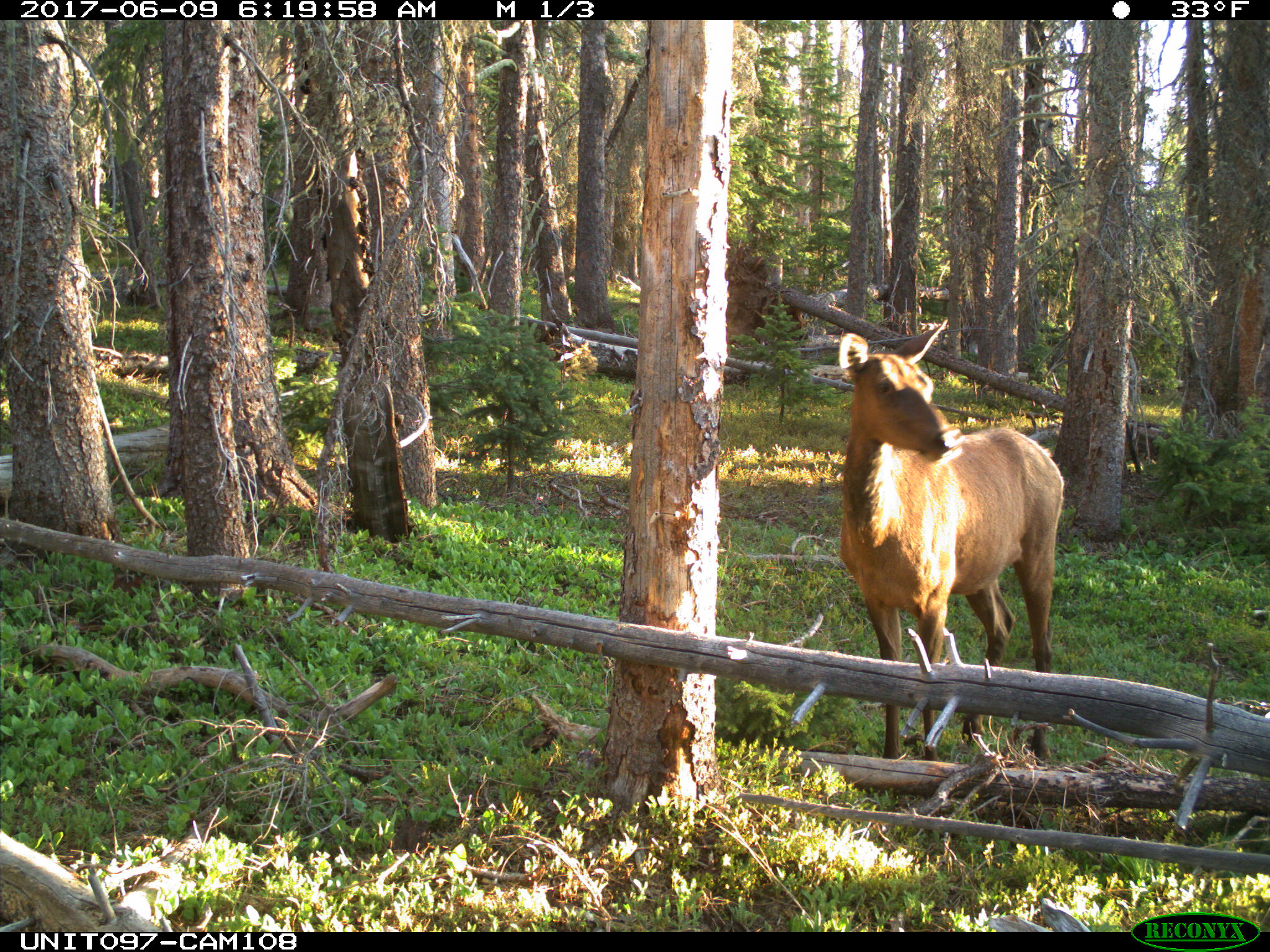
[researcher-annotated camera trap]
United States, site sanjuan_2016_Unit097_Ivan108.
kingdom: Animalia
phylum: Chordata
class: Mammalia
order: Artiodactyla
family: Cervidae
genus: Cervus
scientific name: Cervus elaphus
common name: red deer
Cervus elaphus (red deer).